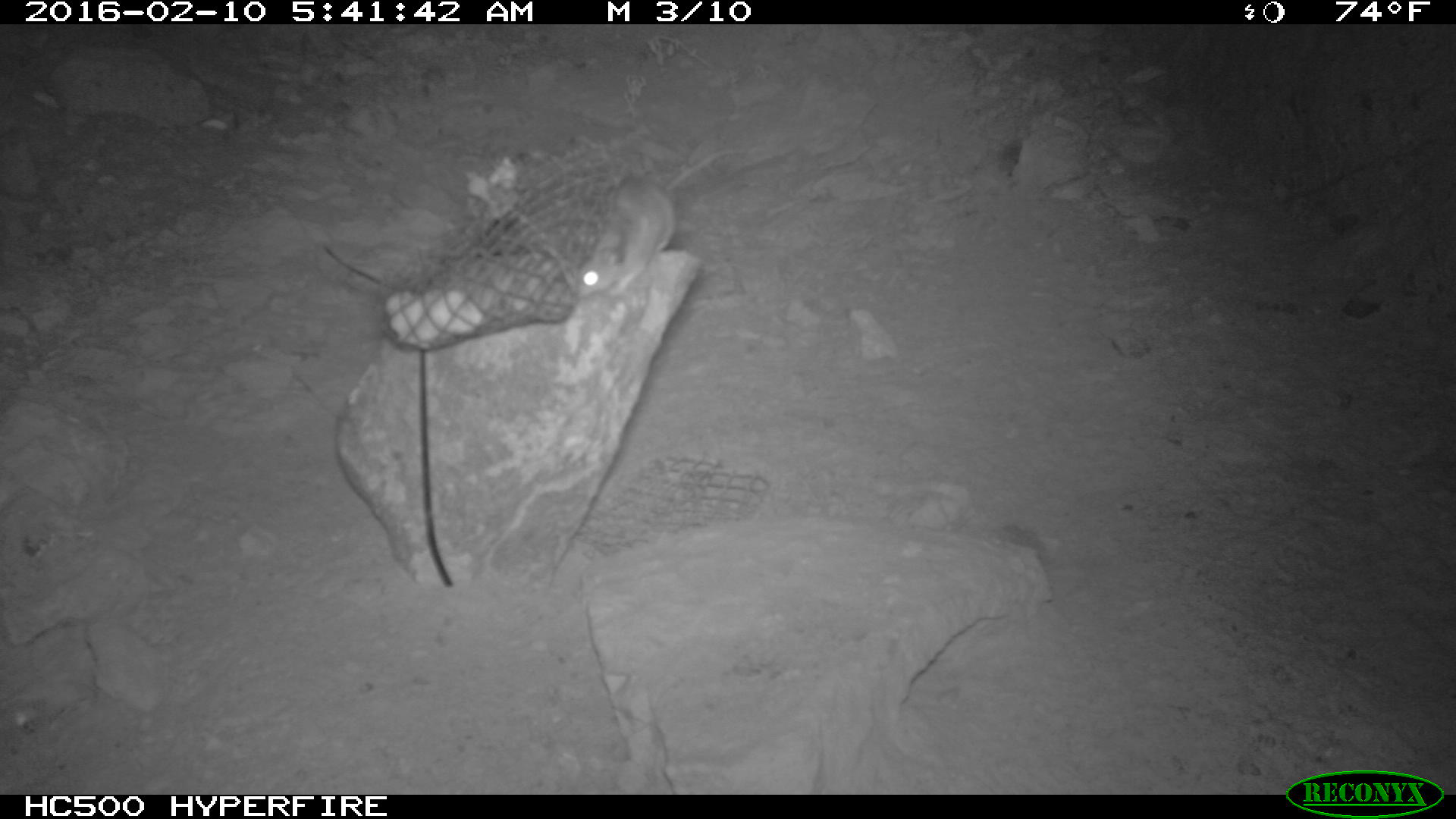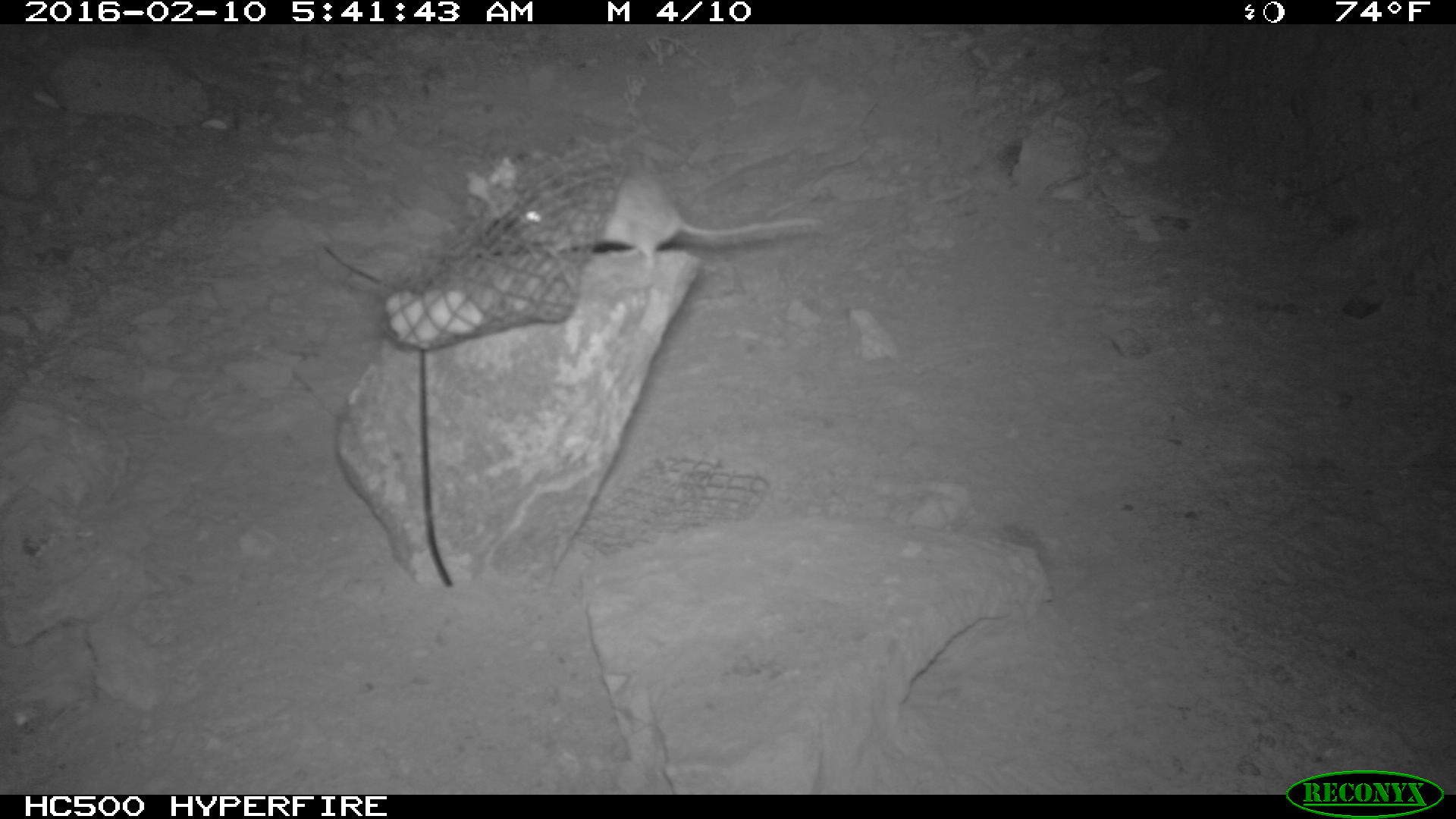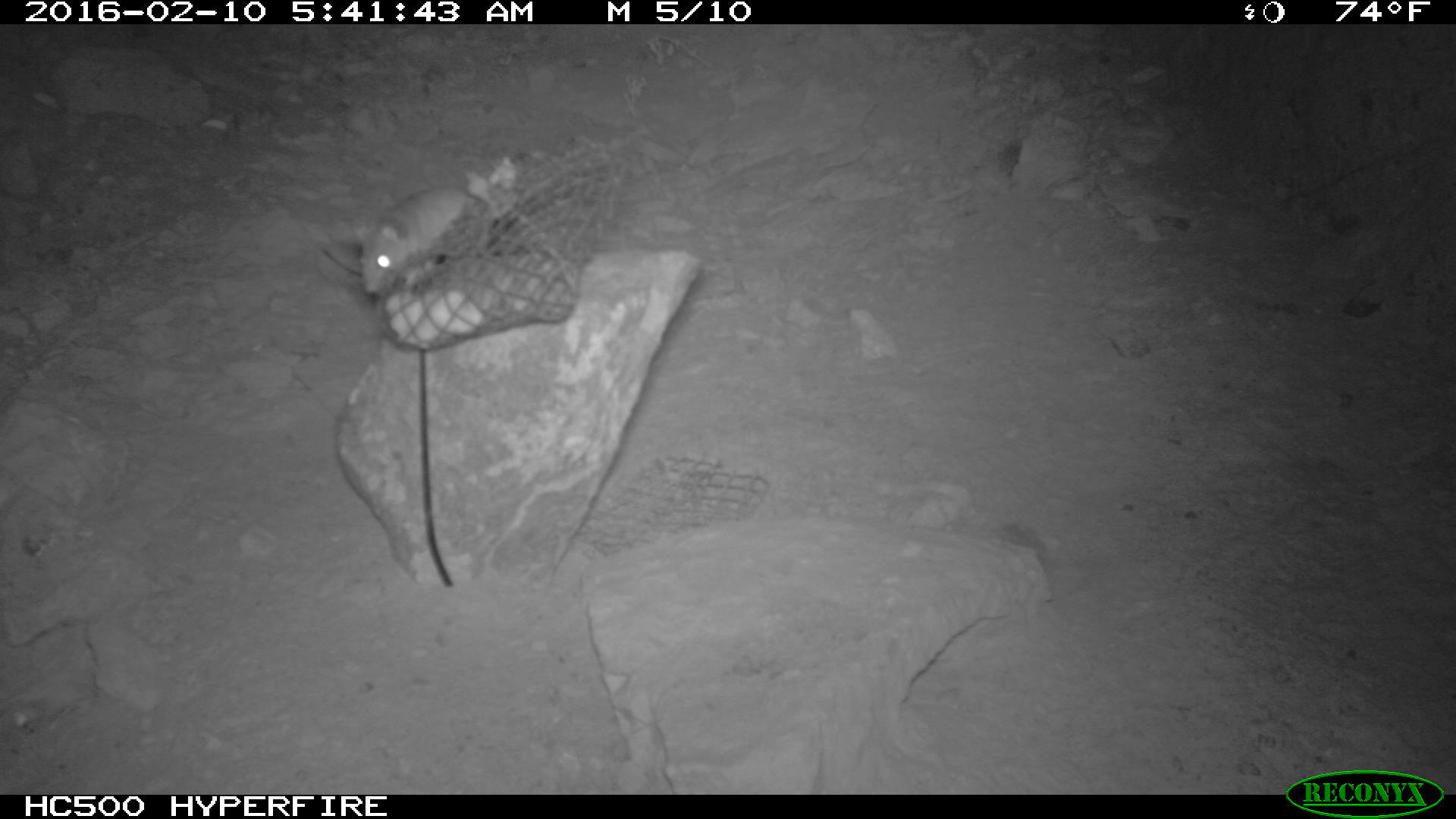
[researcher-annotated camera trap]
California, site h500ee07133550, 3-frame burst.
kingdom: Animalia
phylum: Chordata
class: Mammalia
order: Rodentia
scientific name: Rodentia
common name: rodent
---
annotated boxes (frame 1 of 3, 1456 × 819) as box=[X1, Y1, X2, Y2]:
rodent: box=[578, 145, 738, 295]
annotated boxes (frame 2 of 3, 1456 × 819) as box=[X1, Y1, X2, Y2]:
rodent: box=[518, 171, 824, 275]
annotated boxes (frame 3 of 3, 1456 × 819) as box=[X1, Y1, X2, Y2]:
rodent: box=[356, 179, 488, 296]